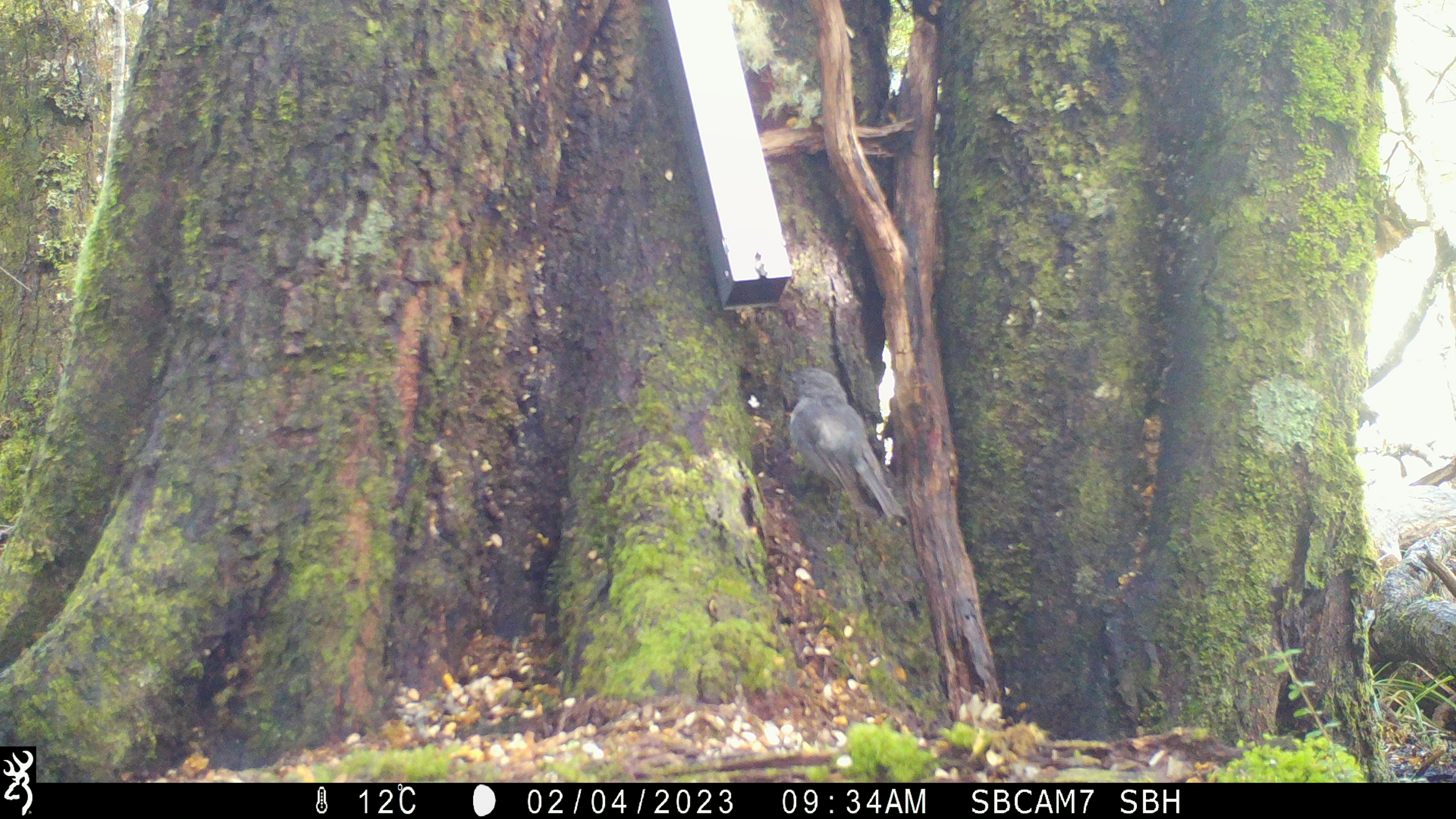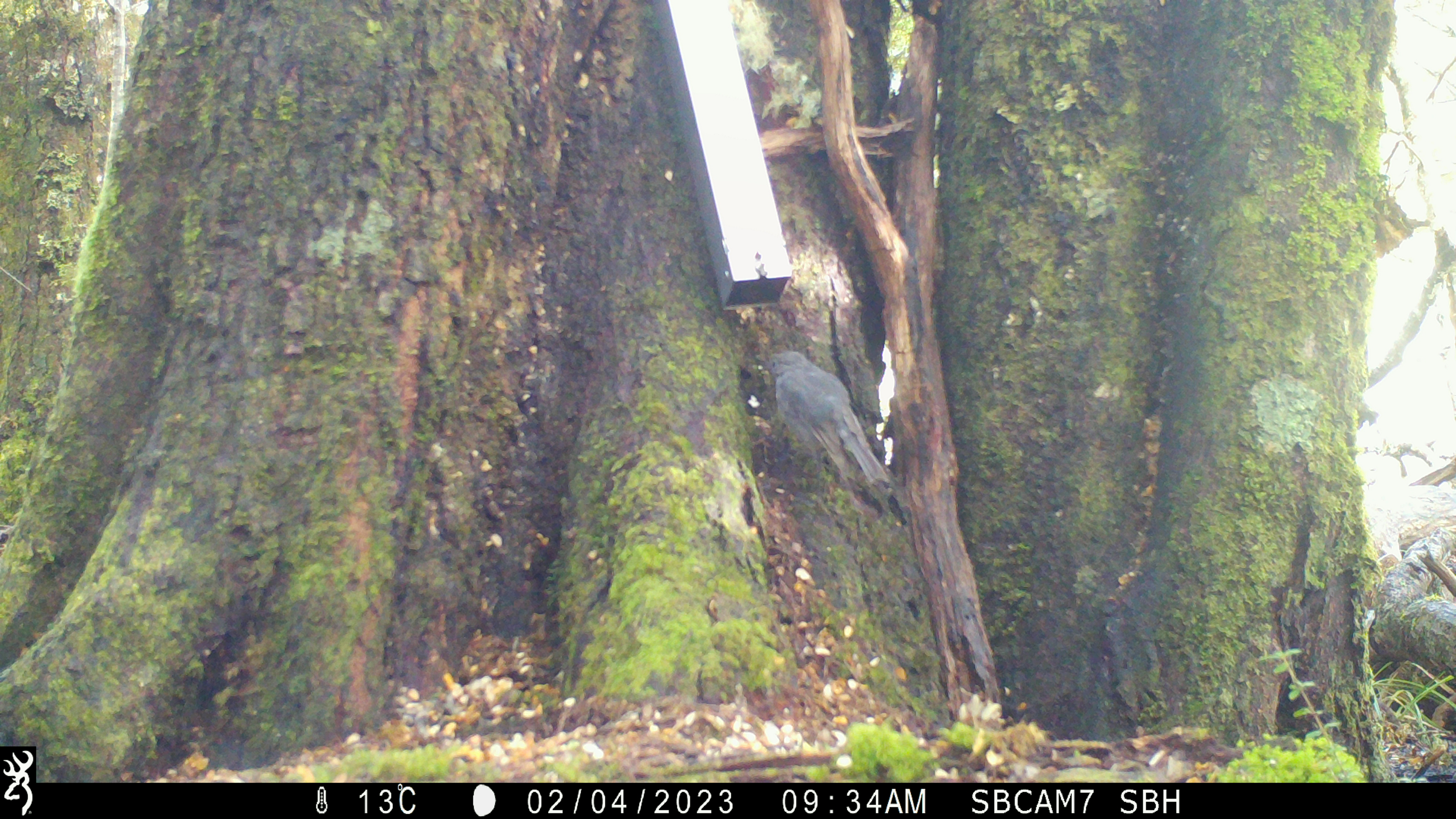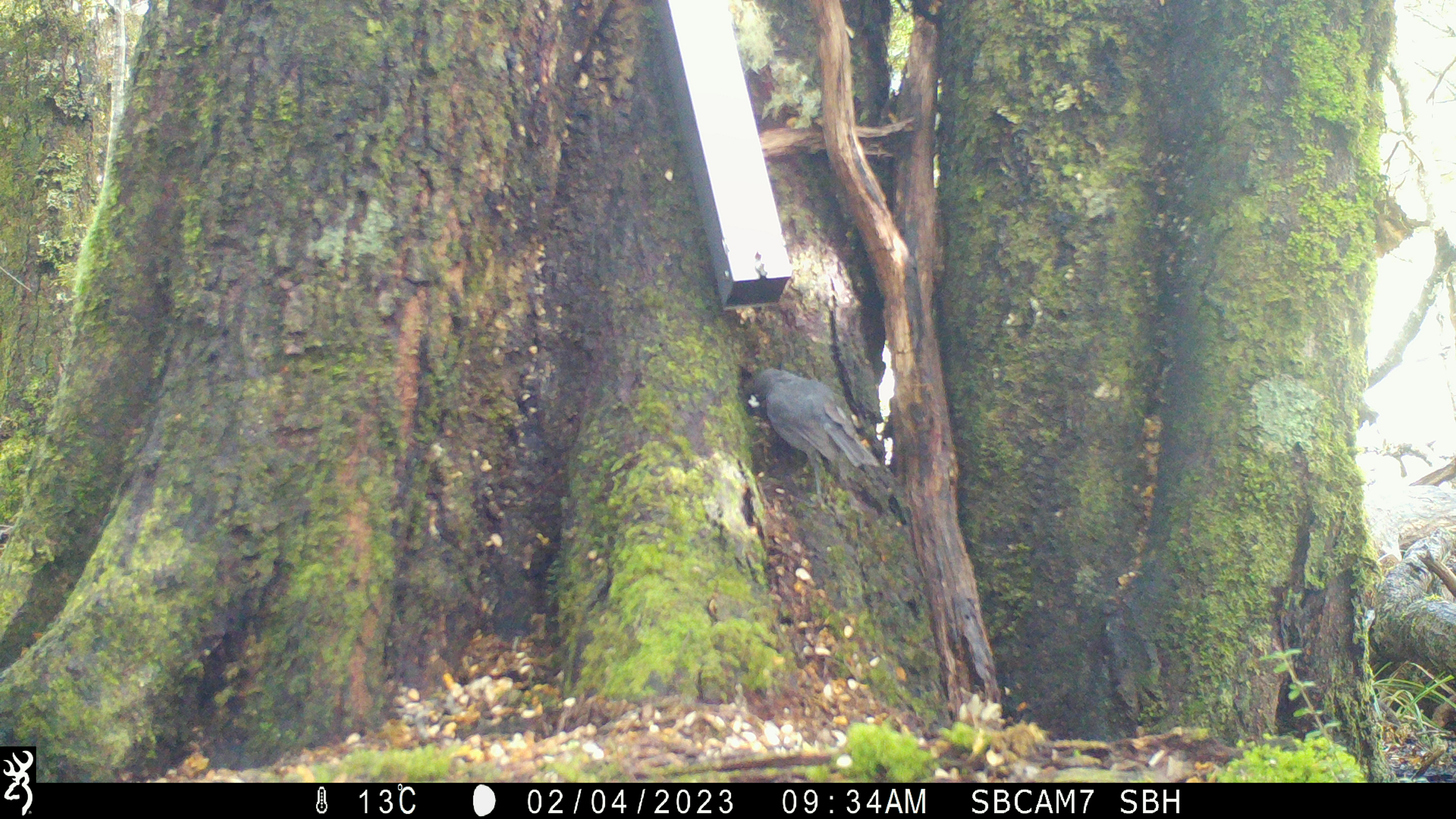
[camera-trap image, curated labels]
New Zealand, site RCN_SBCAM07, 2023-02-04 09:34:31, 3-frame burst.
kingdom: Animalia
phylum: Chordata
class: Aves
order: Passeriformes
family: Petroicidae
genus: Petroica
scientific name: Petroica australis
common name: new zealand robin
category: robin